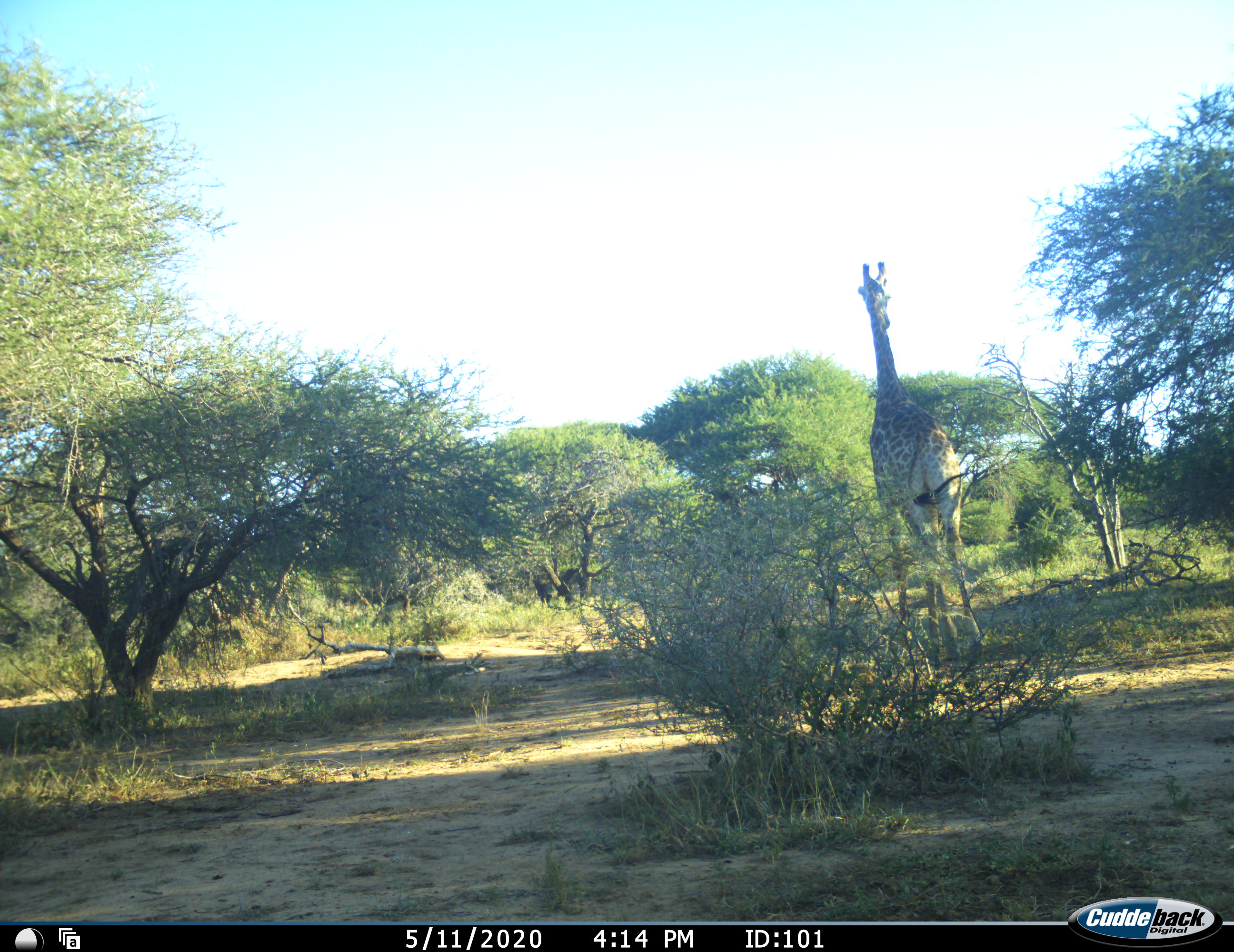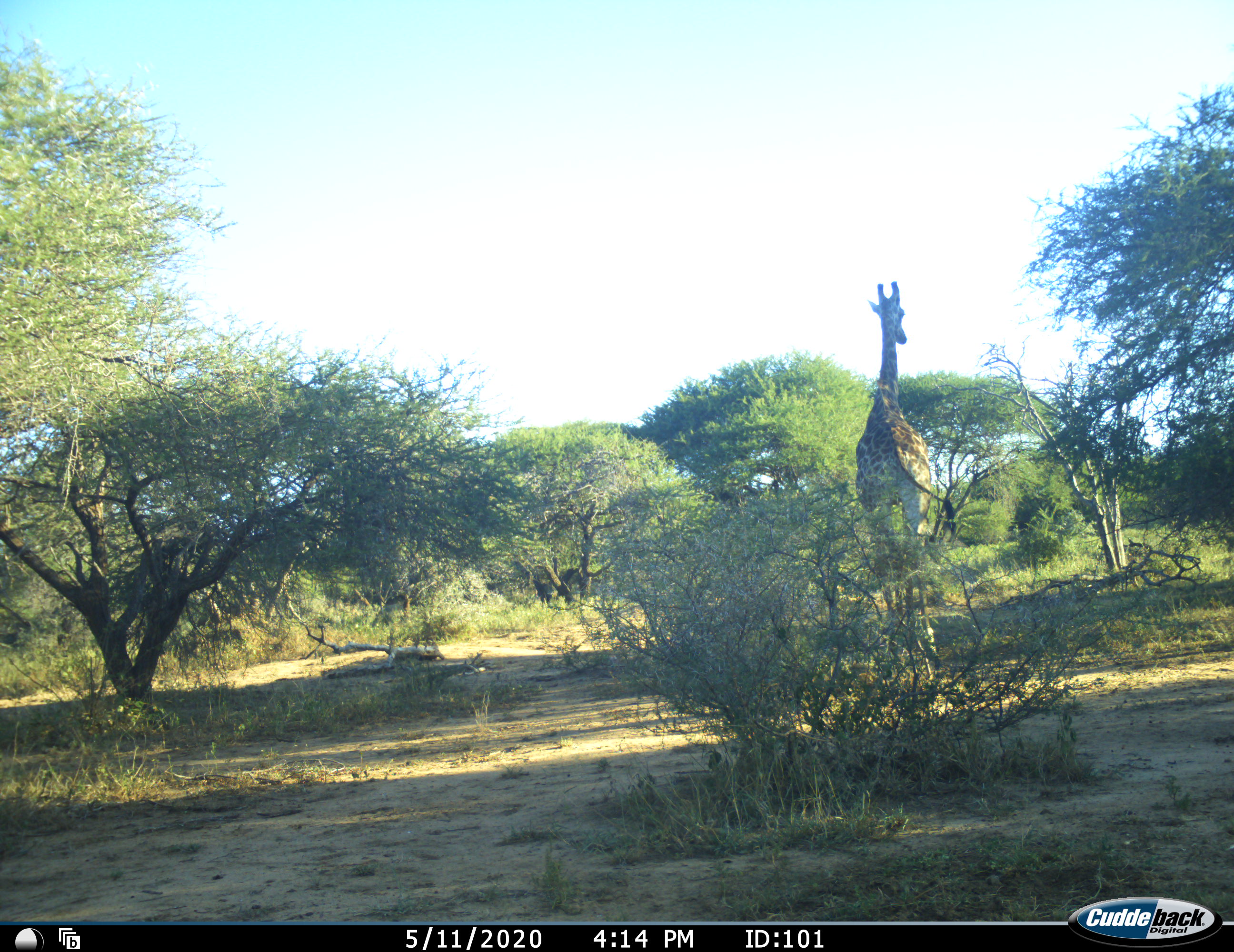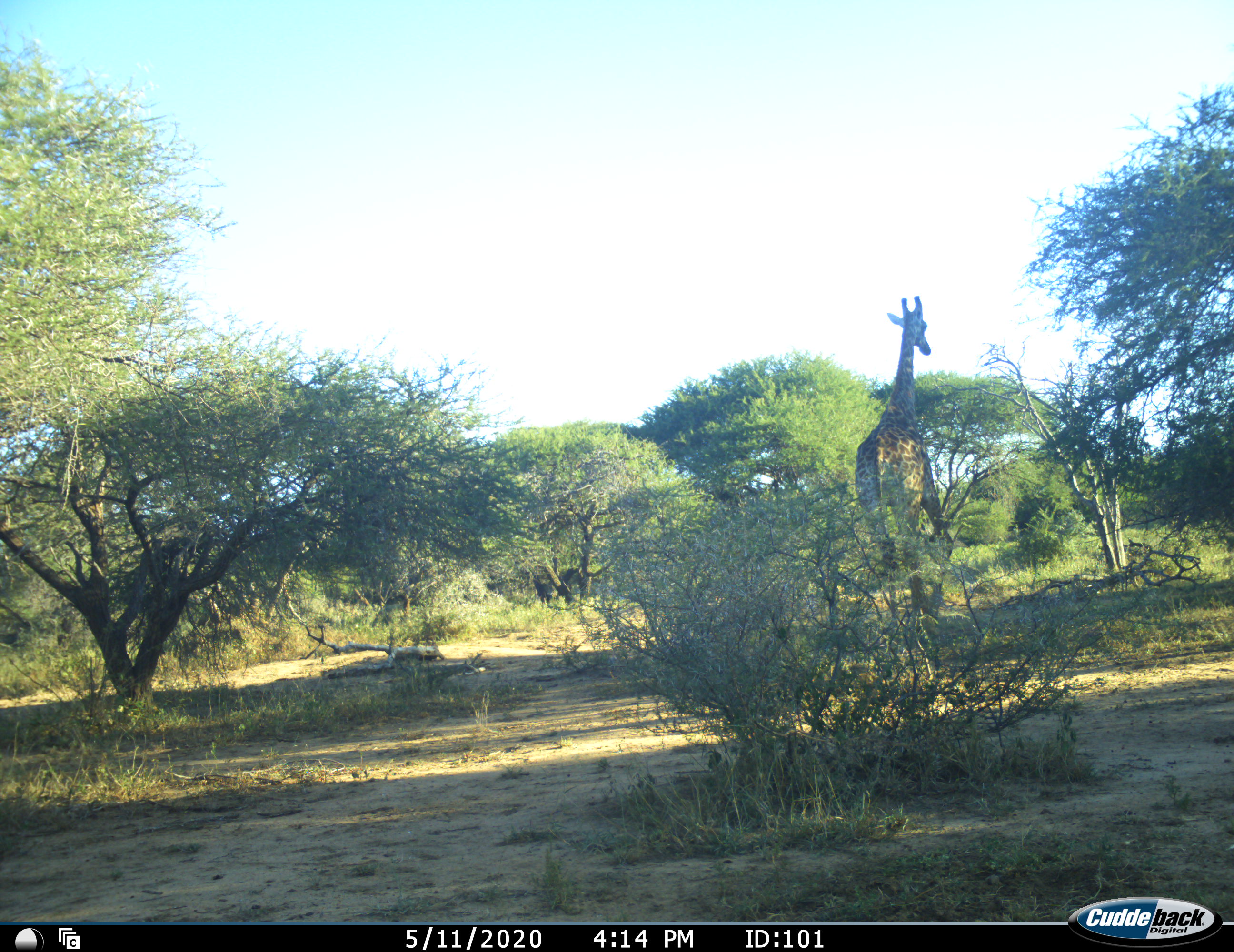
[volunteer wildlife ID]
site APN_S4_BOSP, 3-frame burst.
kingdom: Animalia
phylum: Chordata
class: Mammalia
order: Artiodactyla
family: Giraffidae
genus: Giraffa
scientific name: Giraffa camelopardalis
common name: giraffe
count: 1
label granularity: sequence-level